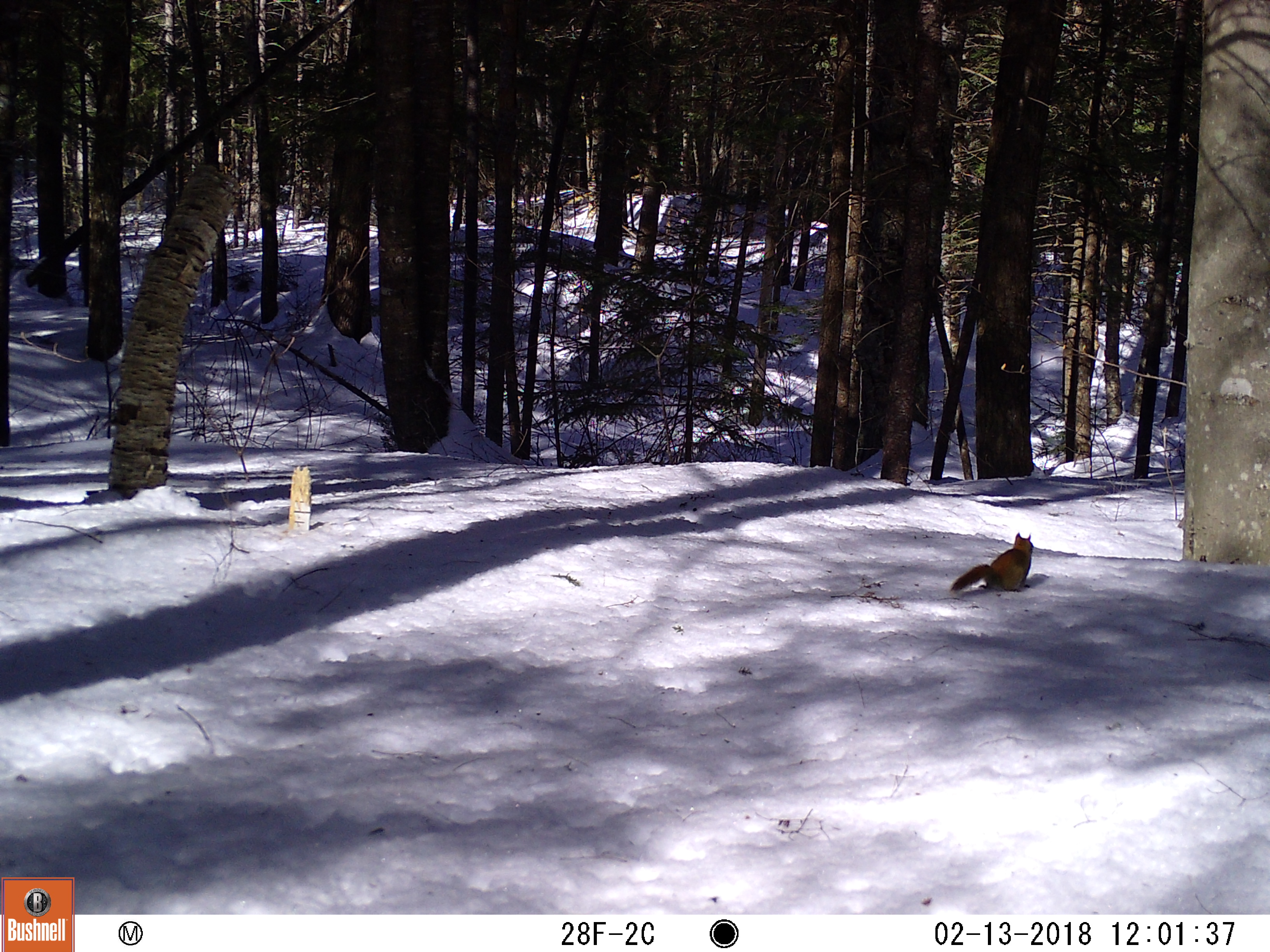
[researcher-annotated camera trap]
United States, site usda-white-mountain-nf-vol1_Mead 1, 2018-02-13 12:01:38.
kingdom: Animalia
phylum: Chordata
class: Mammalia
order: Rodentia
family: Sciuridae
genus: Tamiasciurus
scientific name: Tamiasciurus hudsonicus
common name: red squirrel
Red squirrel (Tamiasciurus hudsonicus).